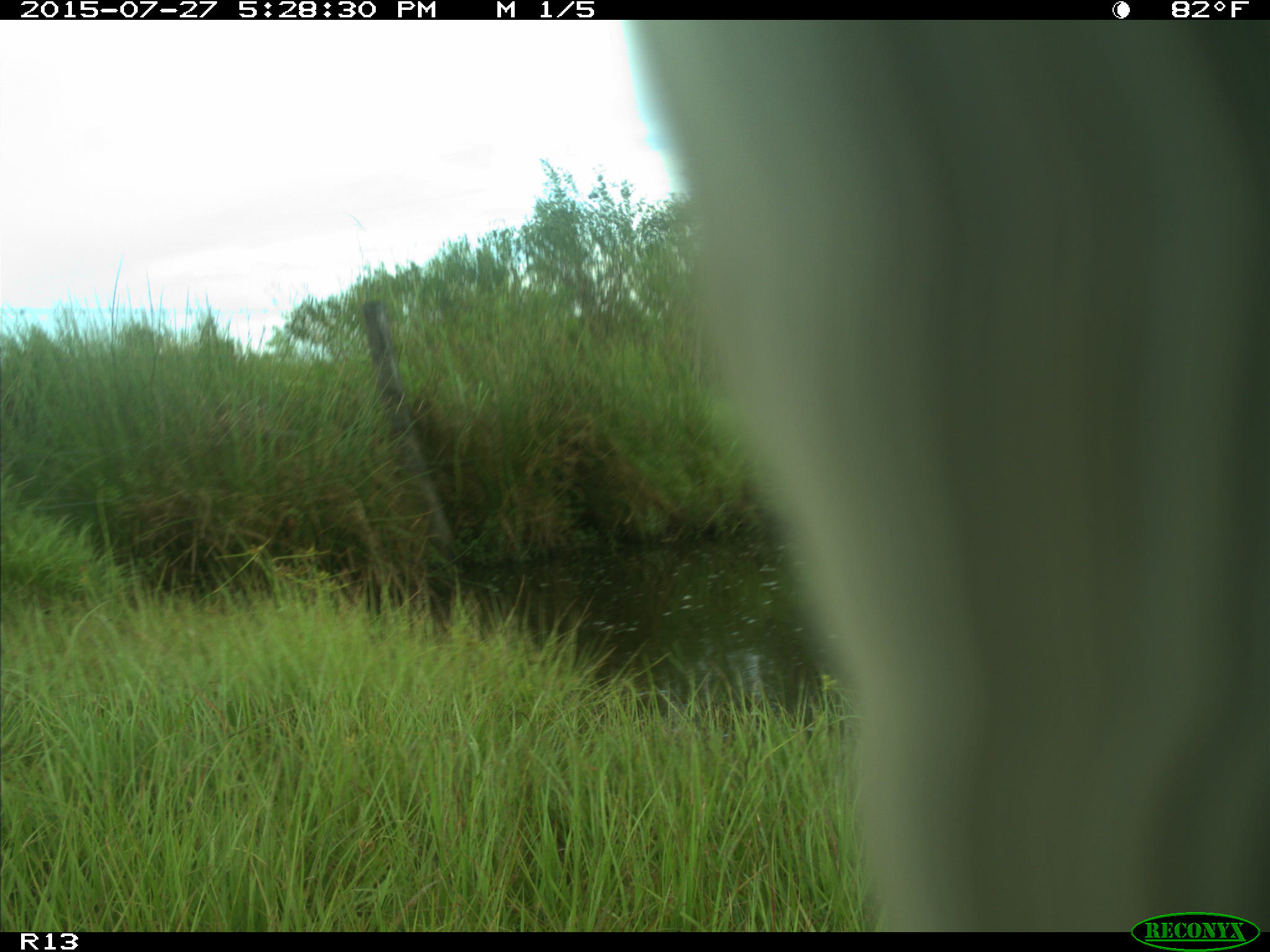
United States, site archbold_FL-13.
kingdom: Animalia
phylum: Chordata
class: Mammalia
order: Artiodactyla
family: Bovidae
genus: Bos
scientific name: Bos taurus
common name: domestic cow